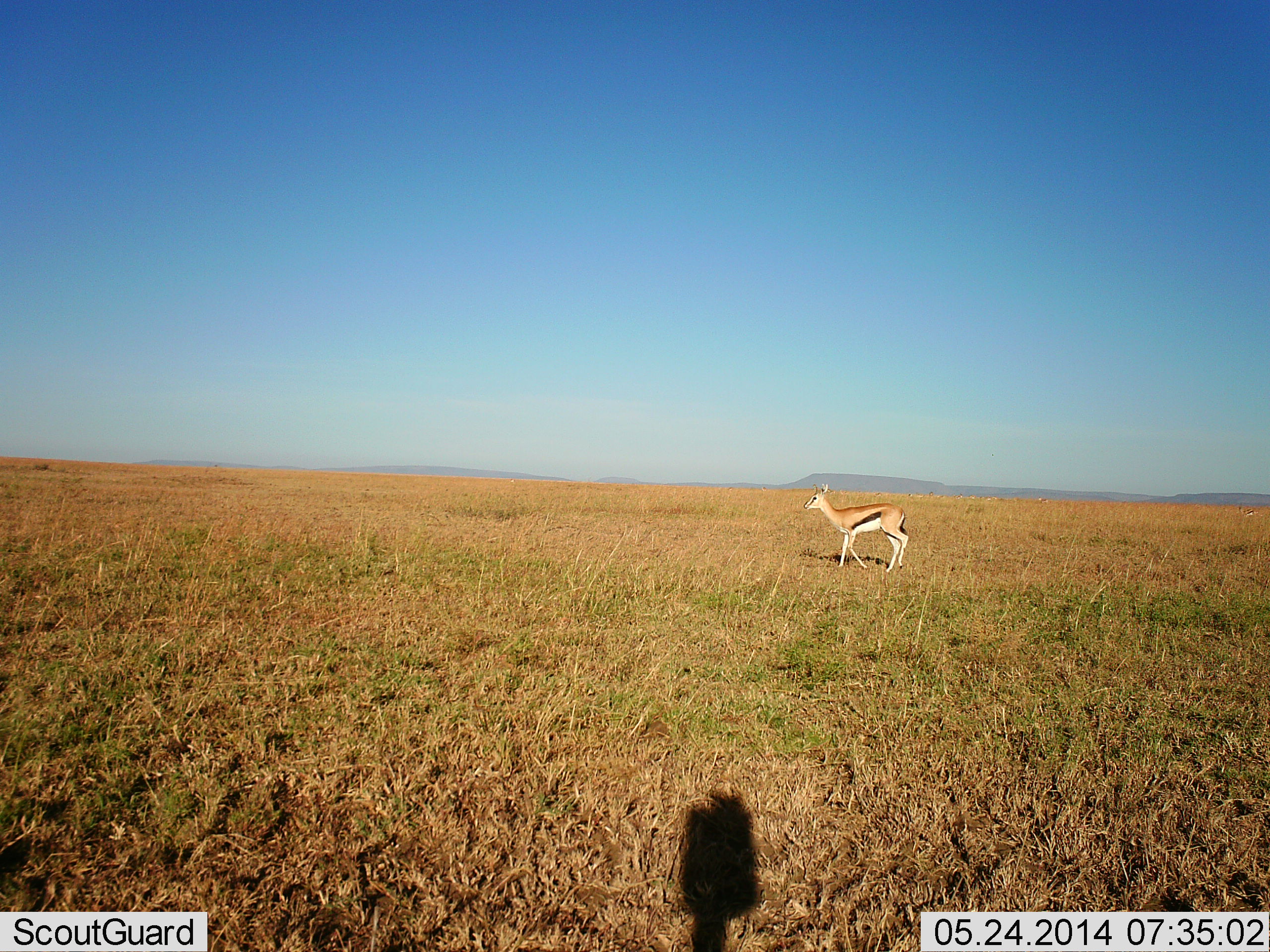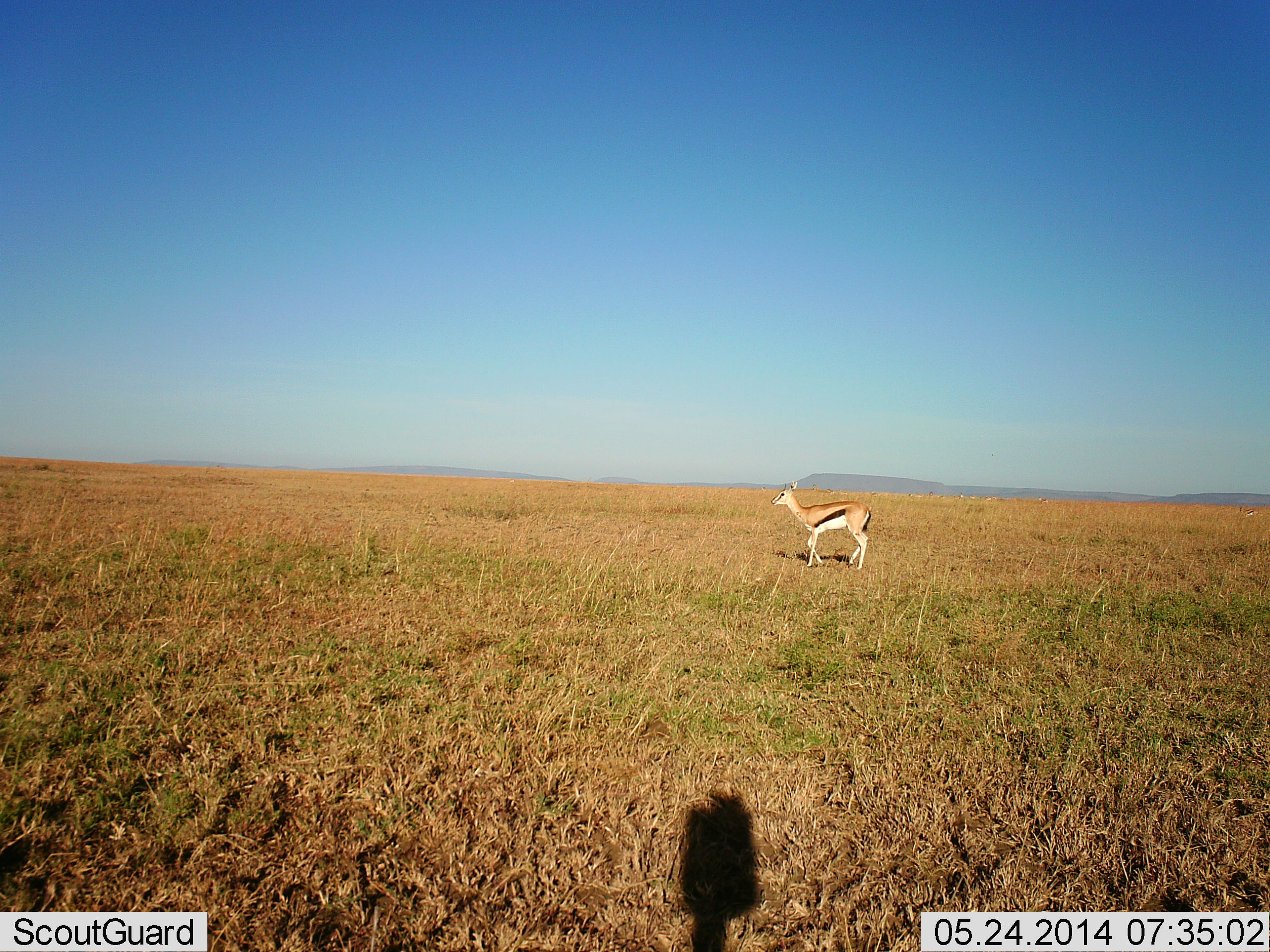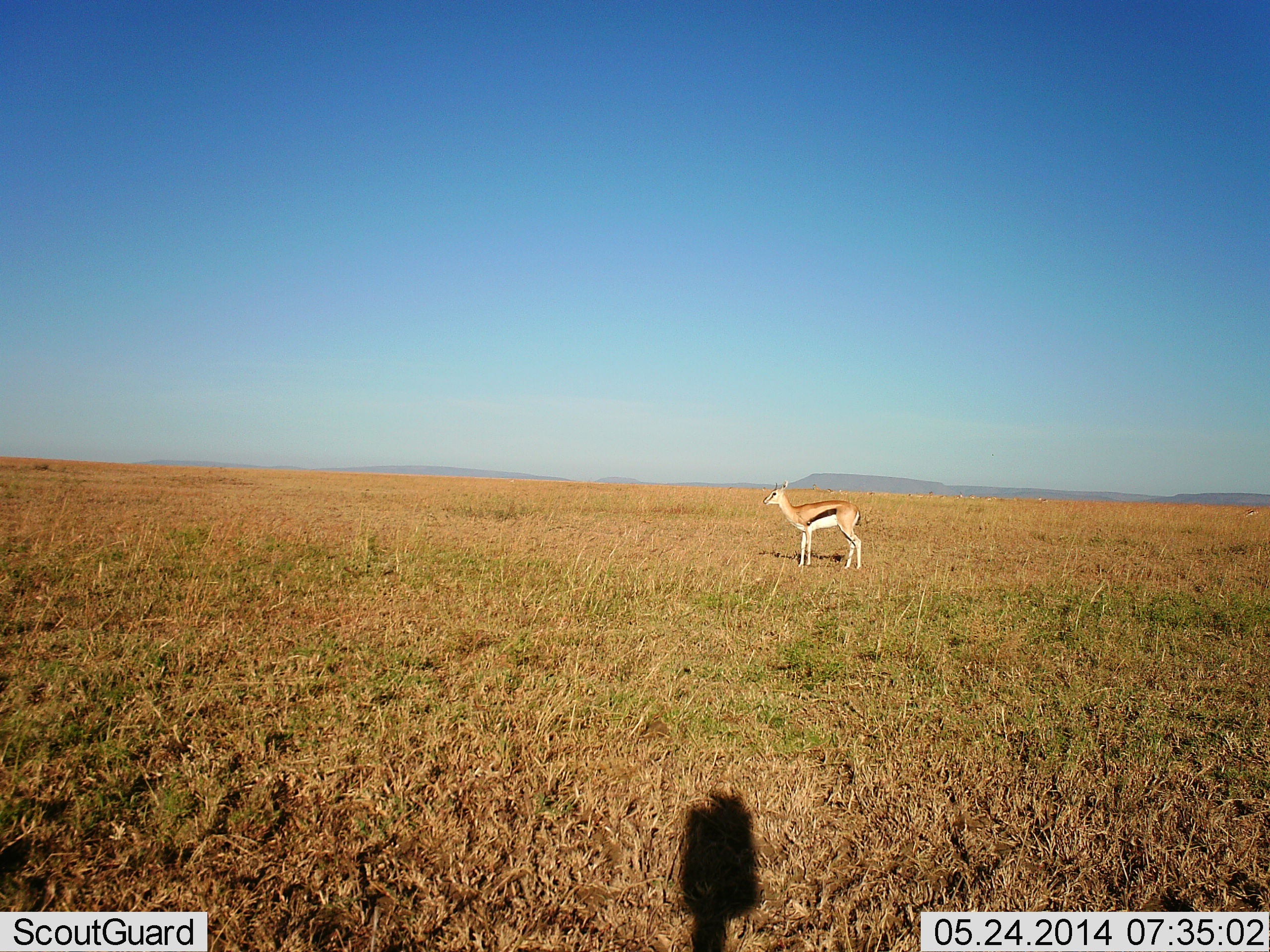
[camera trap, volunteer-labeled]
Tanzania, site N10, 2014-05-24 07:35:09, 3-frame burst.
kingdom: Animalia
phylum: Chordata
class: Mammalia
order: Artiodactyla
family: Bovidae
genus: Eudorcas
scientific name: Eudorcas thomsonii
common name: thomson's gazelle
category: gazellethomsons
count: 1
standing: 30%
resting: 0%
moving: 70%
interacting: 0%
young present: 0%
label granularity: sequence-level